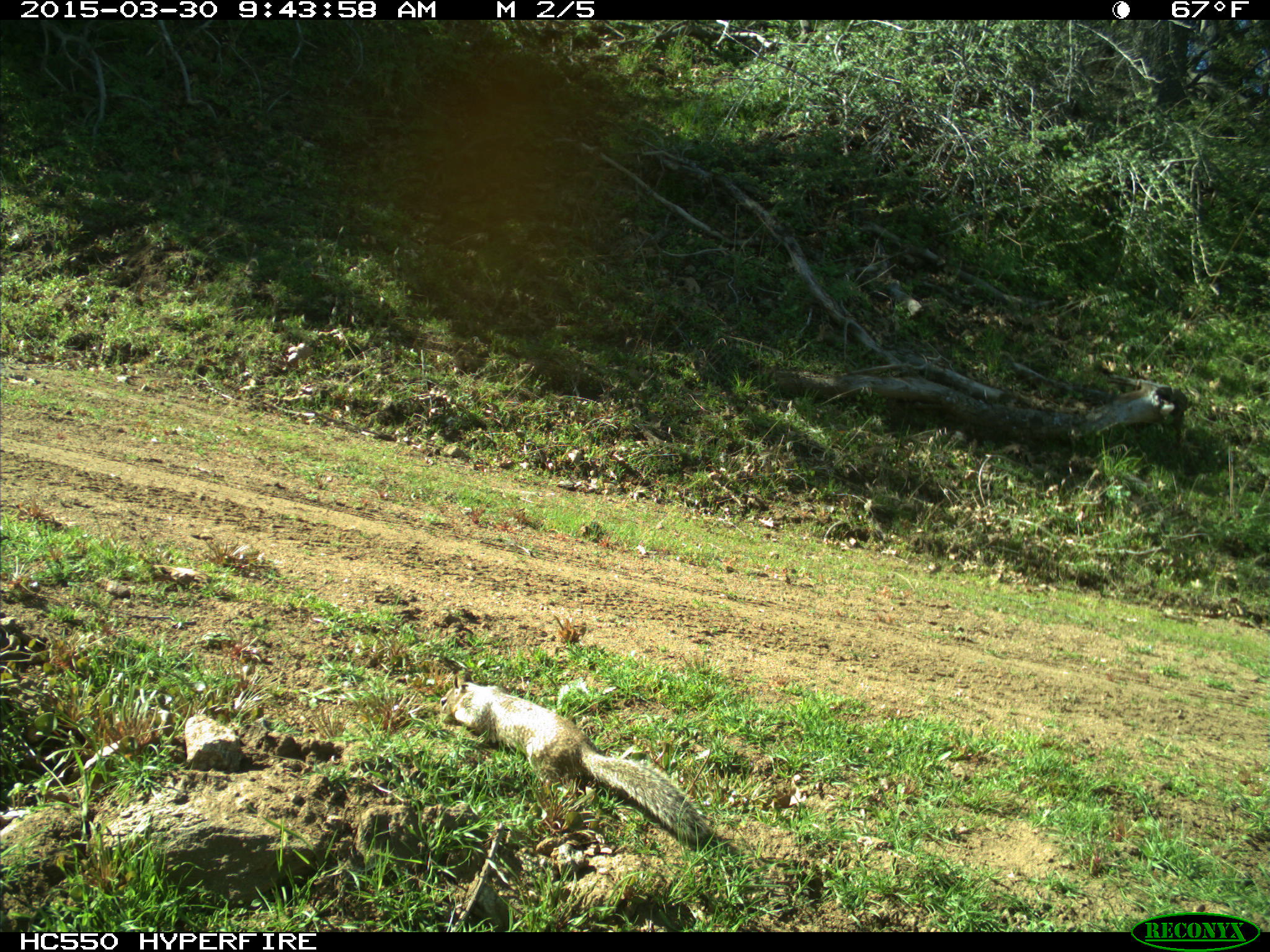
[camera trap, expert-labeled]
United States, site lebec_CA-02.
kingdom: Animalia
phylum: Chordata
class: Mammalia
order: Rodentia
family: Sciuridae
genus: Otospermophilus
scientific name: Otospermophilus beecheyi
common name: california ground squirrel